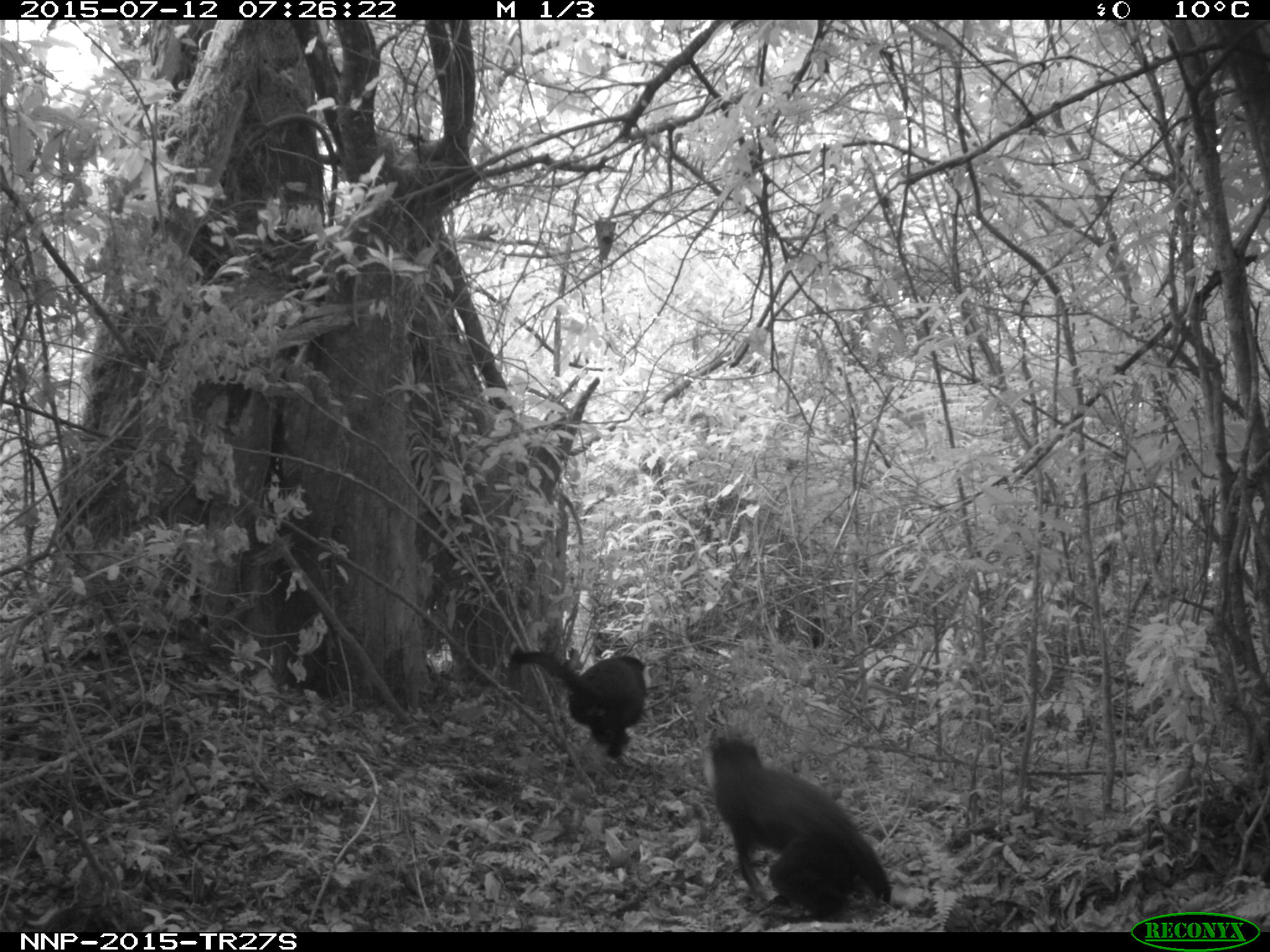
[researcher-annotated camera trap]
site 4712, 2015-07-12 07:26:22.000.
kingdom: Animalia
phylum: Chordata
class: Mammalia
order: Primates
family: Cercopithecidae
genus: Allochrocebus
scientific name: Allochrocebus lhoesti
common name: l'hoest's monkey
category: cercopithecus lhoesti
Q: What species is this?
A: Cercopithecus lhoesti (l'hoest's monkey) (Allochrocebus lhoesti).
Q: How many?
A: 2.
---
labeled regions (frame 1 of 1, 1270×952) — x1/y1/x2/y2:
cercopithecus lhoesti: 697/726/894/927; 505/650/648/772